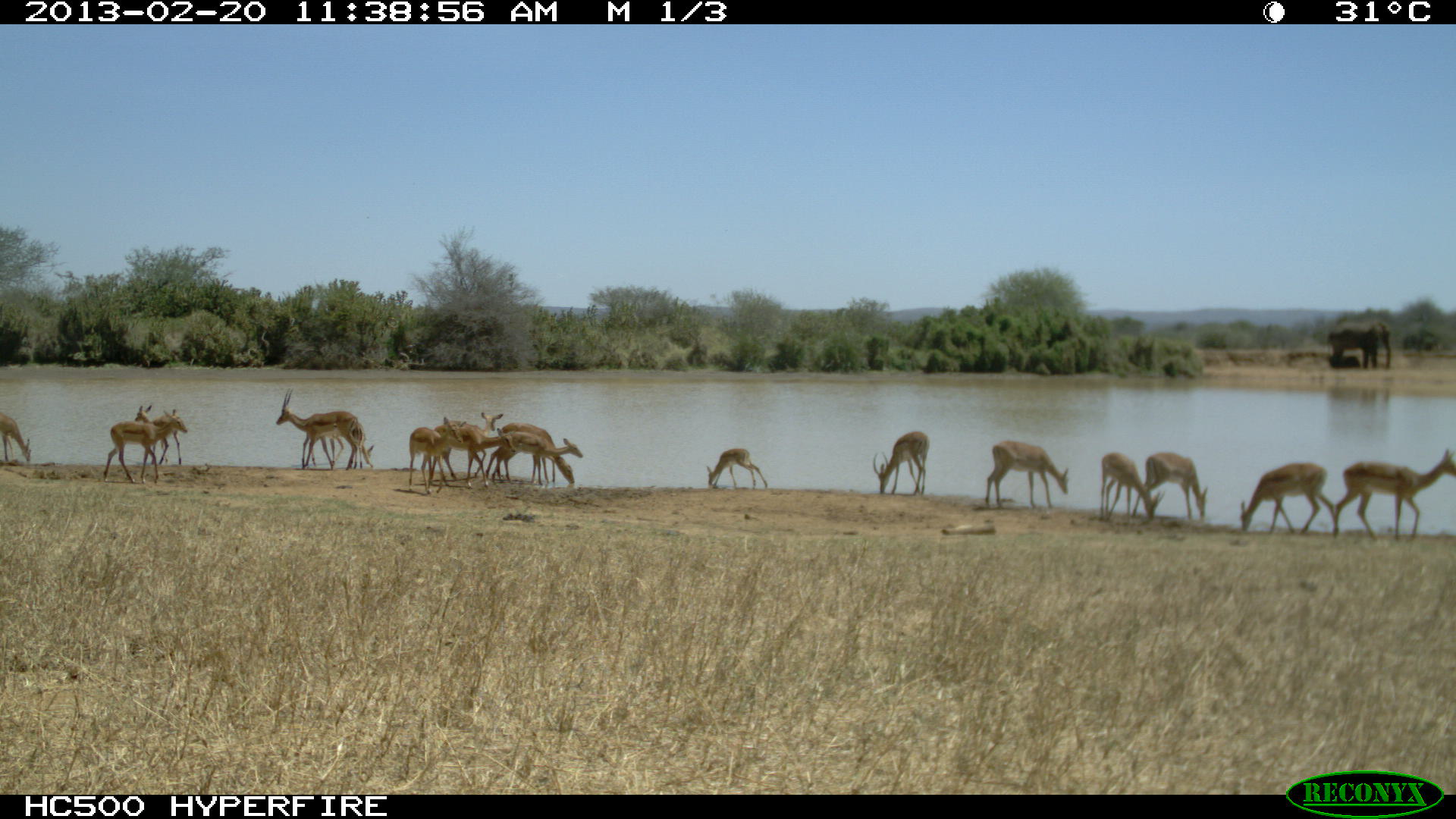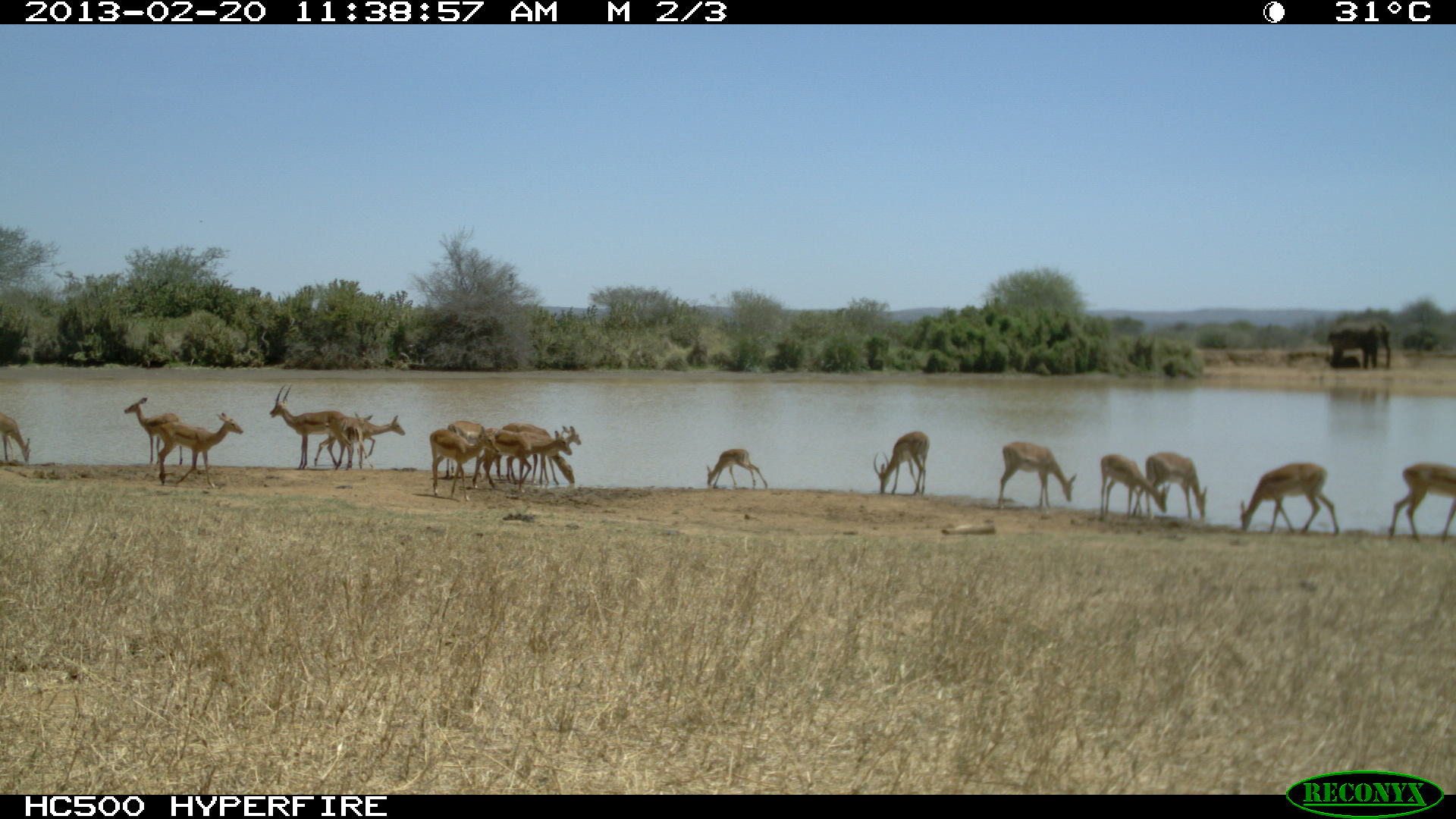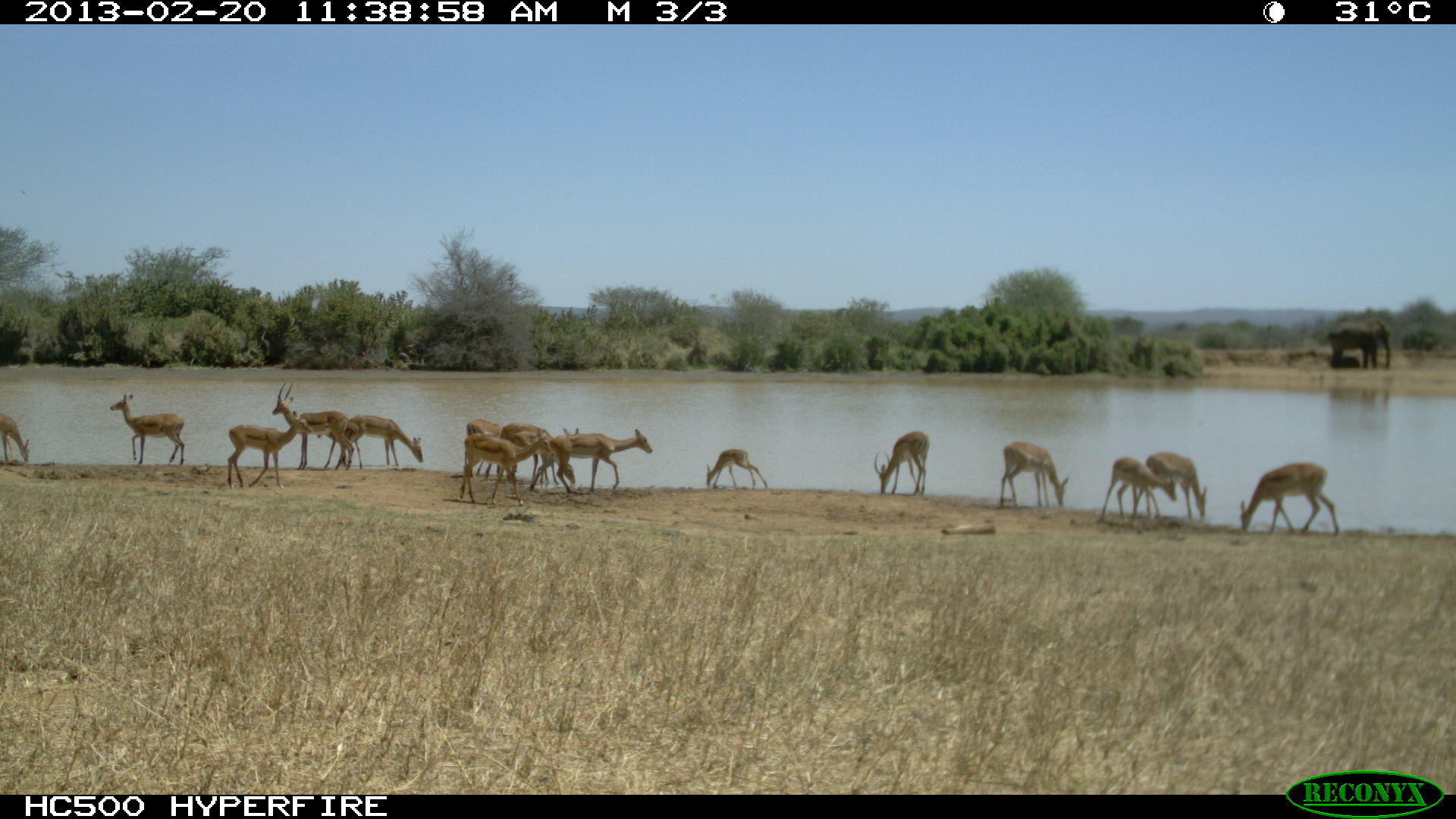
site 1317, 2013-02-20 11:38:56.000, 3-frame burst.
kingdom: Animalia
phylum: Chordata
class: Mammalia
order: Artiodactyla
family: Bovidae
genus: Aepyceros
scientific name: Aepyceros melampus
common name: impala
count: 17